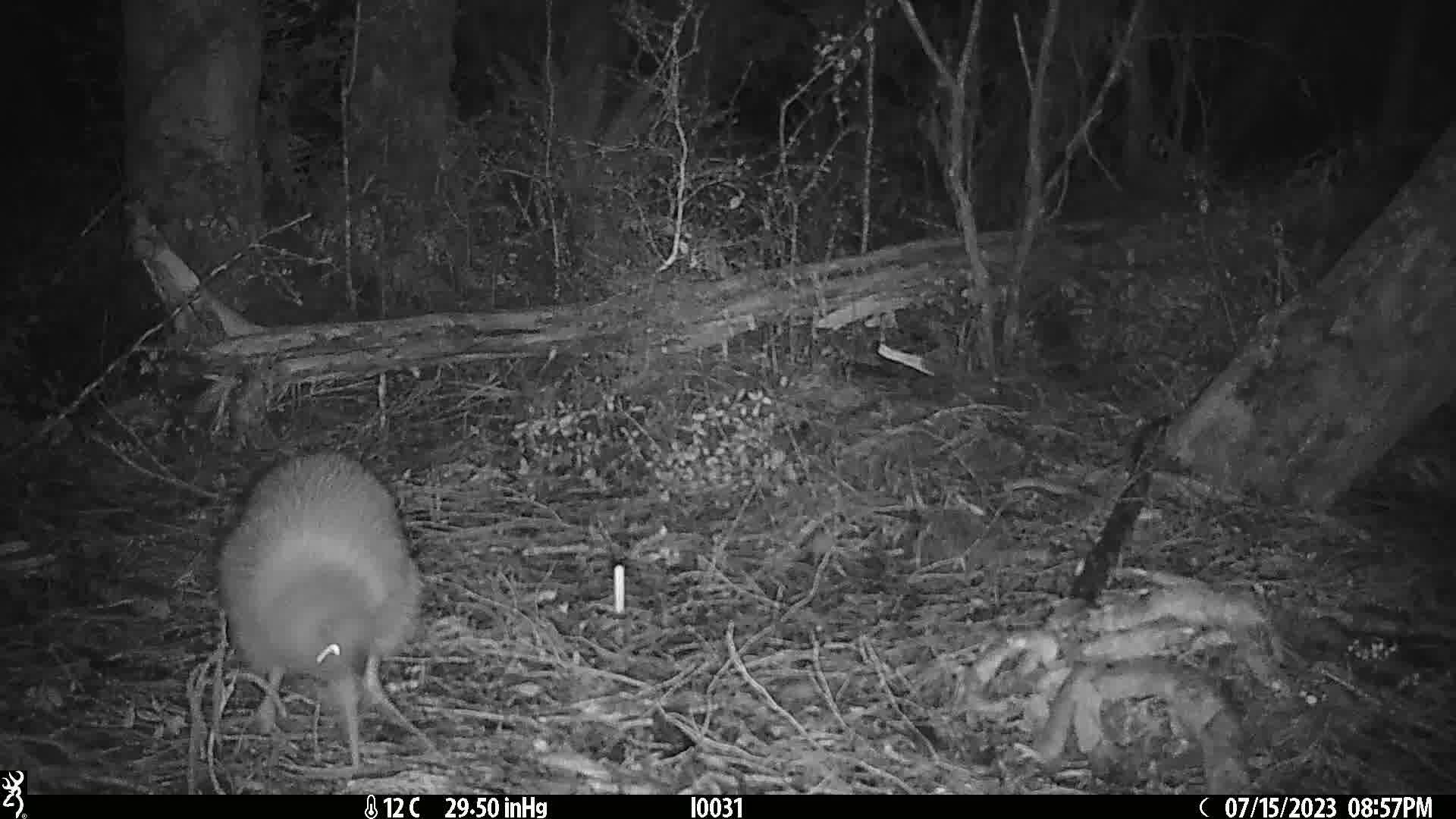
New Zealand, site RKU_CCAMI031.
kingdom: Animalia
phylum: Chordata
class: Aves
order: Apterygiformes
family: Apterygidae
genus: Apteryx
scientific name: Apteryx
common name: kiwi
Kiwi (Apteryx).